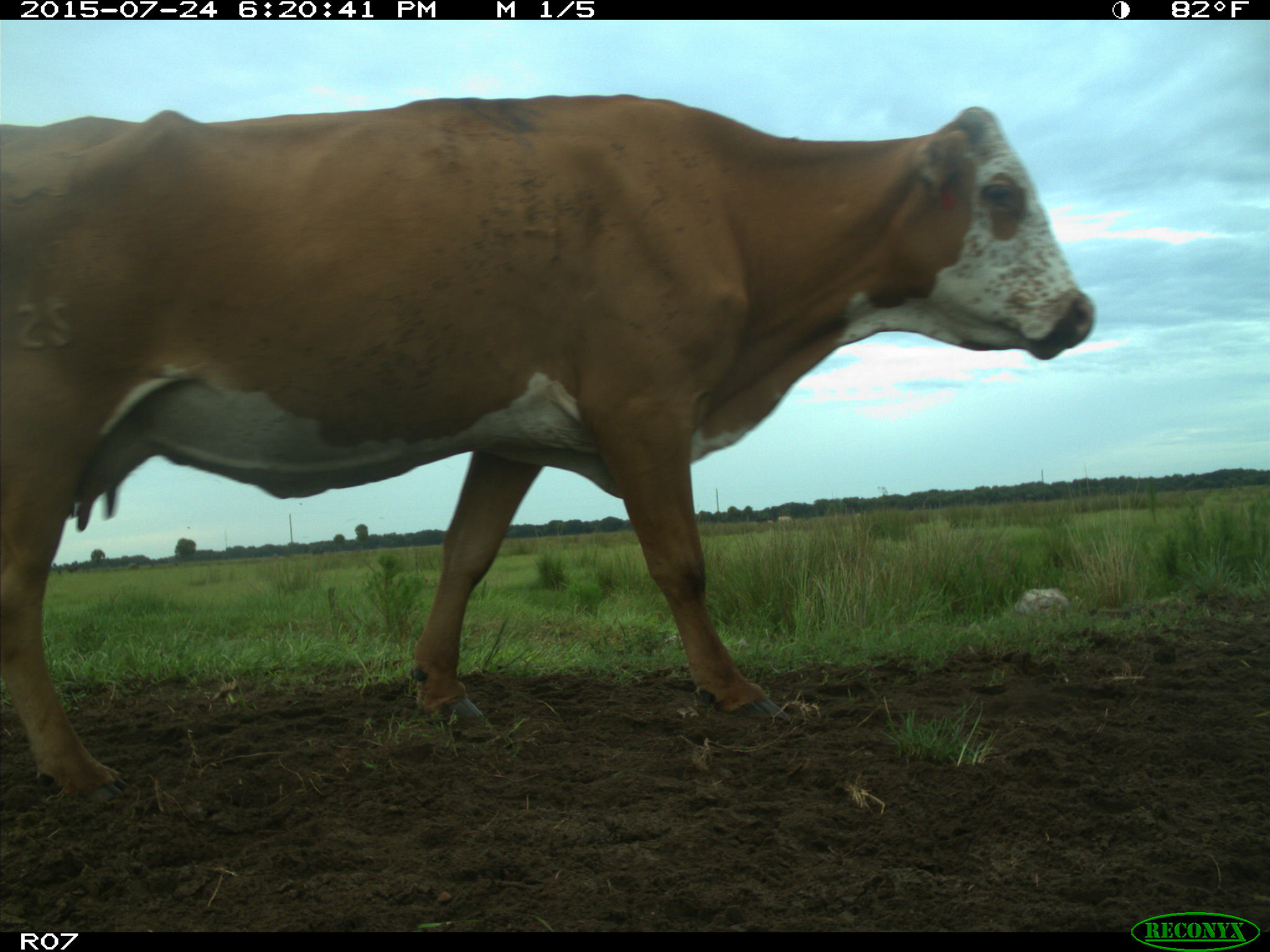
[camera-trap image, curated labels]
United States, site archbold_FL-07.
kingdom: Animalia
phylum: Chordata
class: Mammalia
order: Artiodactyla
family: Bovidae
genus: Bos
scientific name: Bos taurus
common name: domestic cow